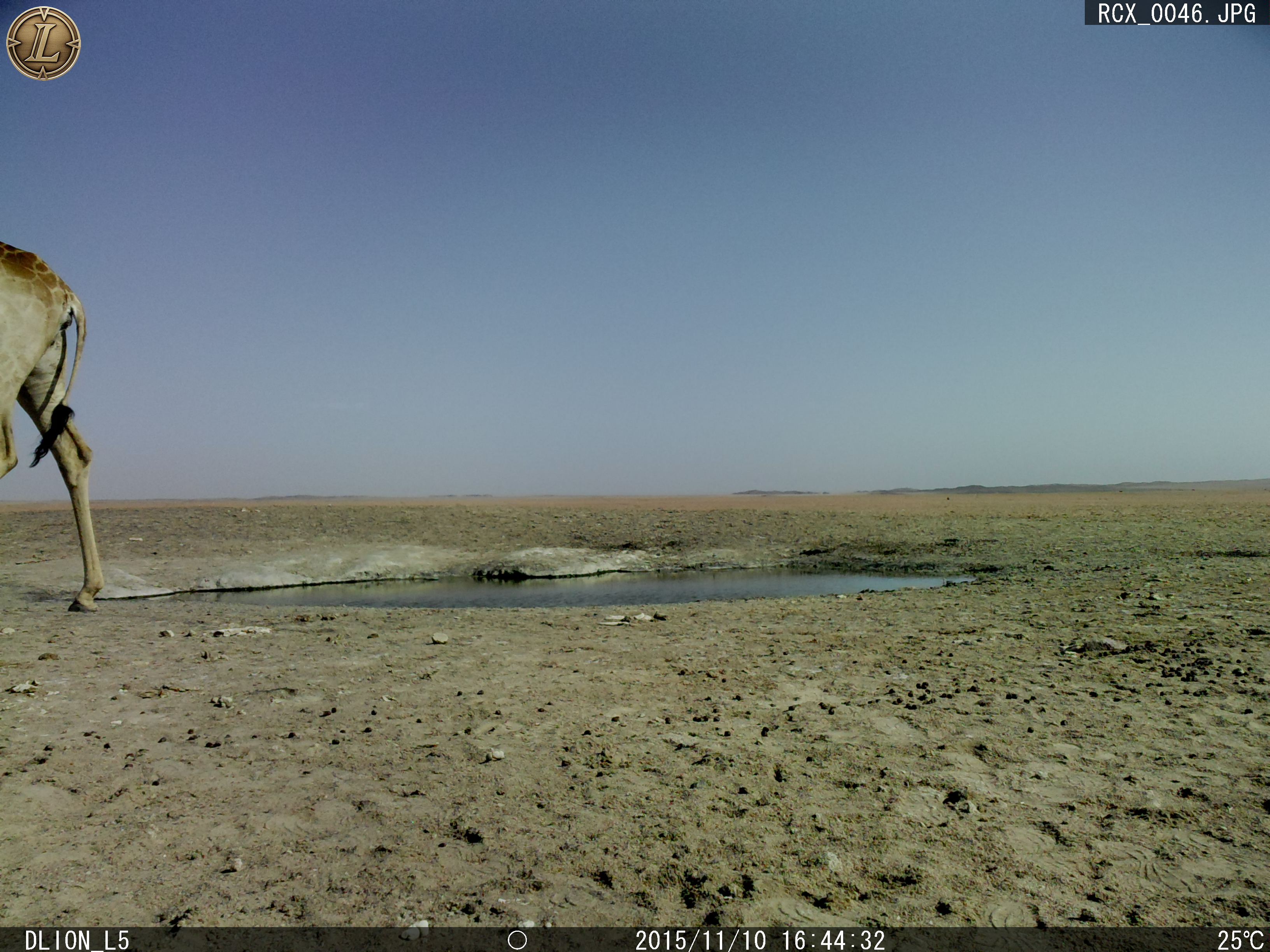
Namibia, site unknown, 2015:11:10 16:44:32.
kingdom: Animalia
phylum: Chordata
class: Mammalia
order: Artiodactyla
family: Giraffidae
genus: Giraffa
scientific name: Giraffa camelopardalis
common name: giraffe